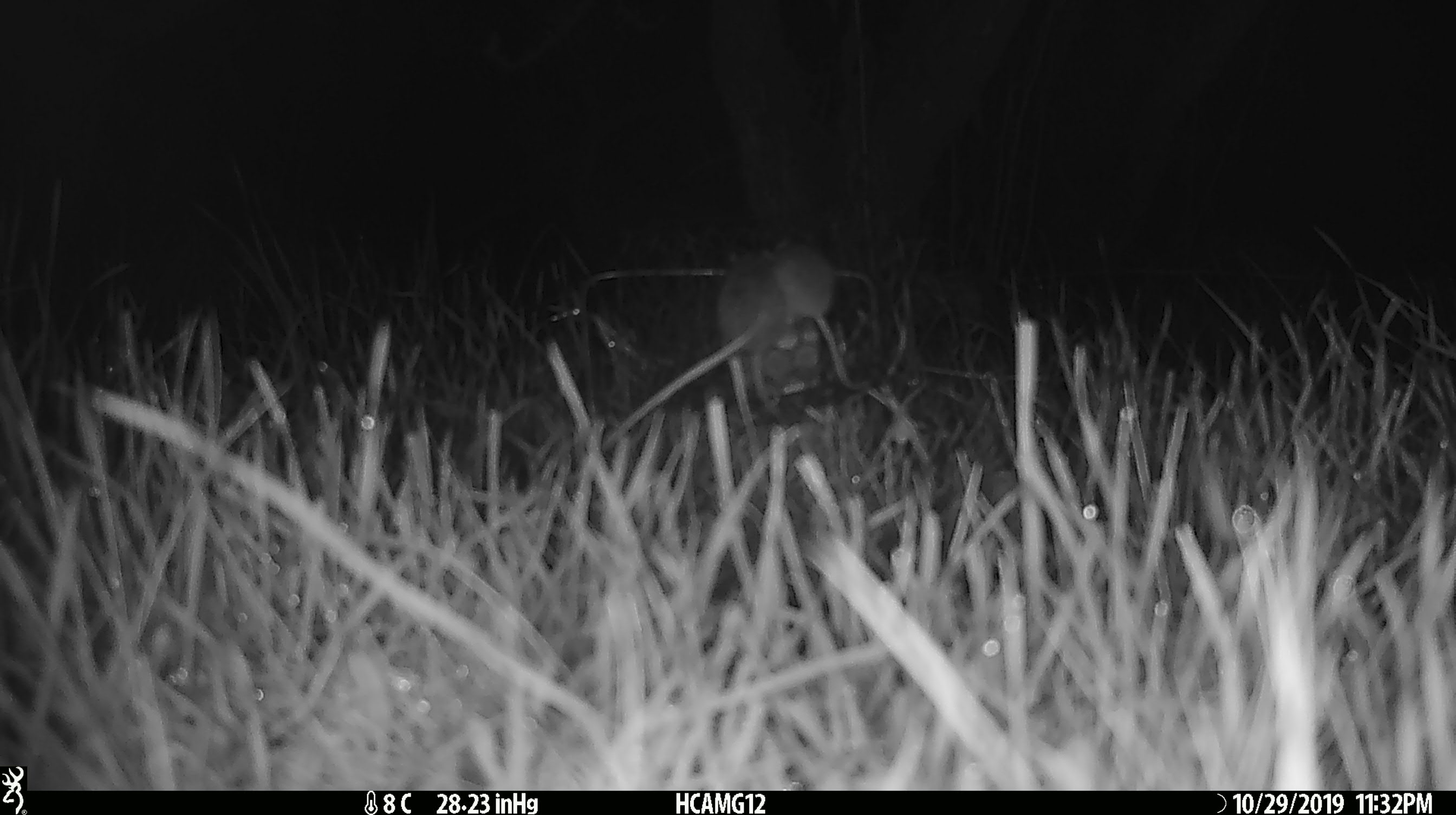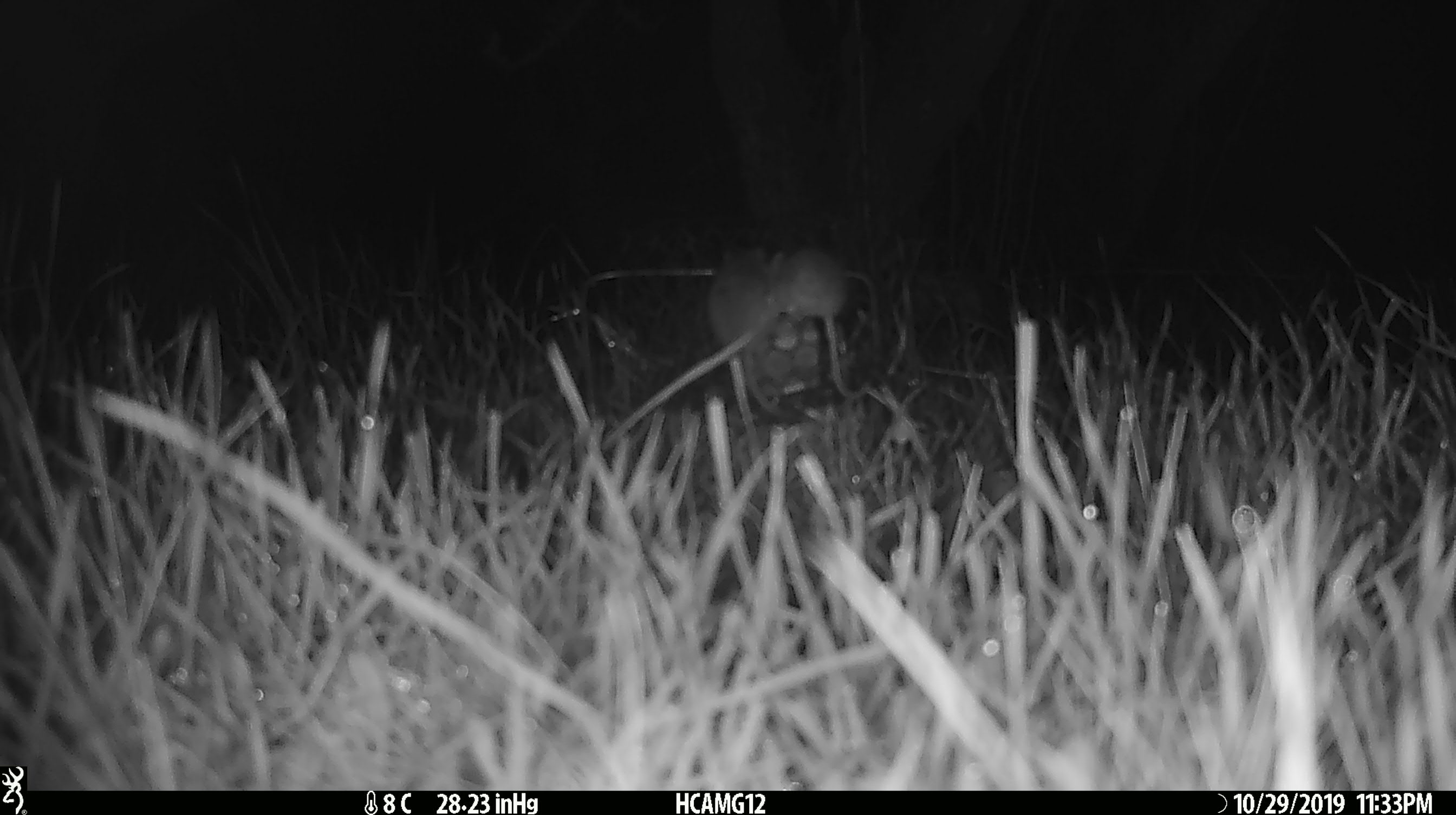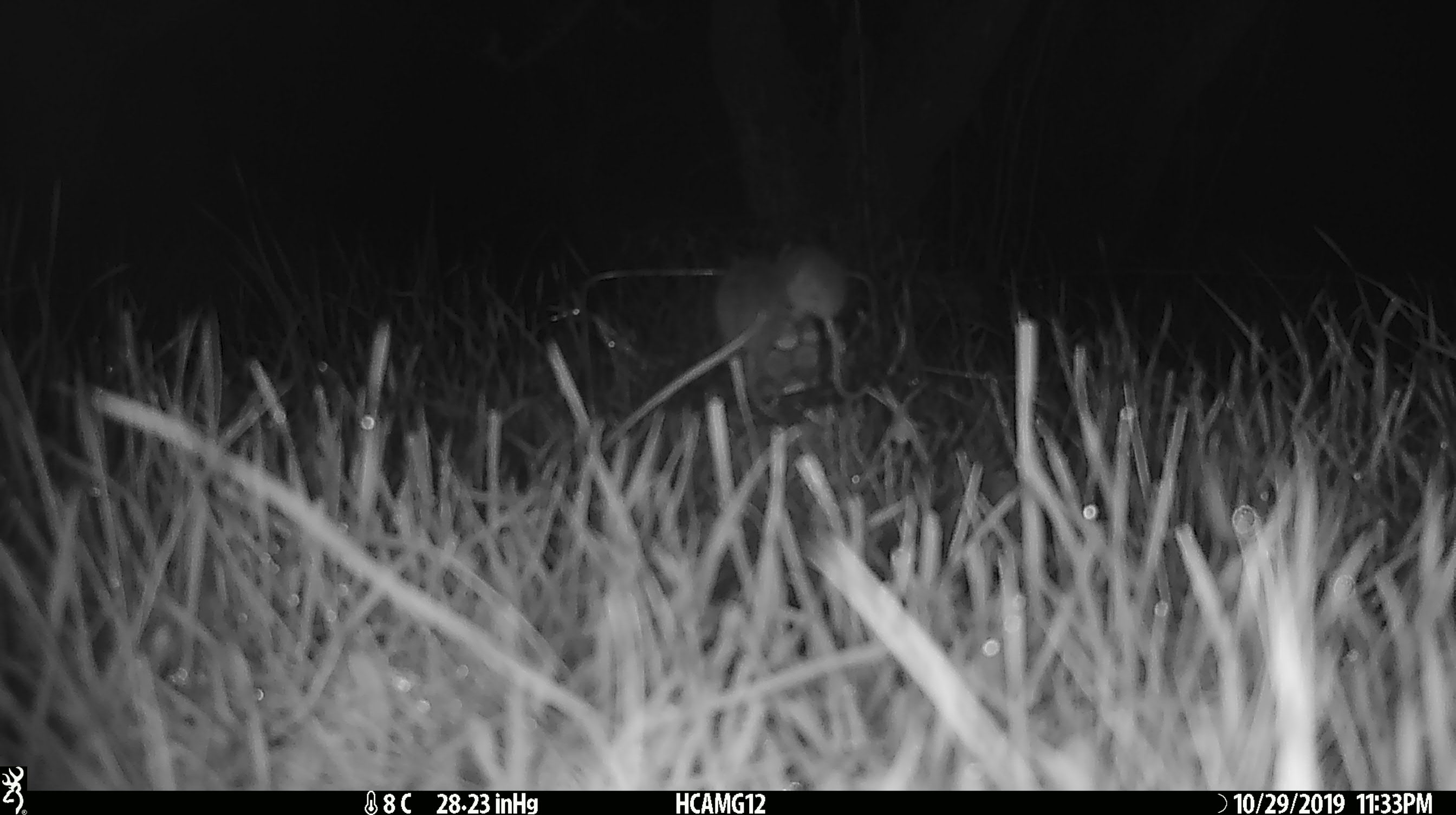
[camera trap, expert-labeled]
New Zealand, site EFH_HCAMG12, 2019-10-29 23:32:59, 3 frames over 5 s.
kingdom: Animalia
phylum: Chordata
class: Mammalia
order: Rodentia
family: Muridae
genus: Mus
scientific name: Mus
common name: mouse